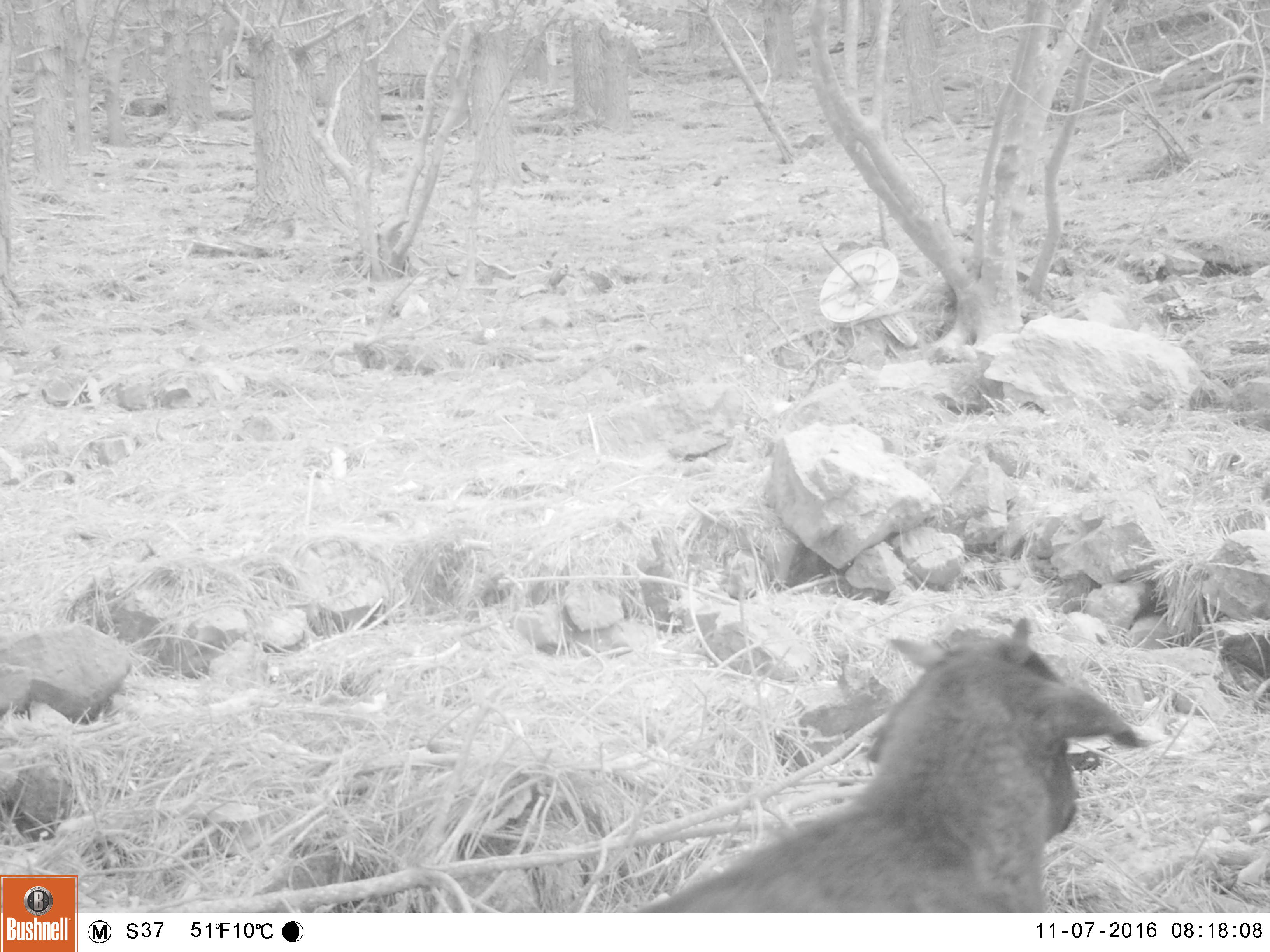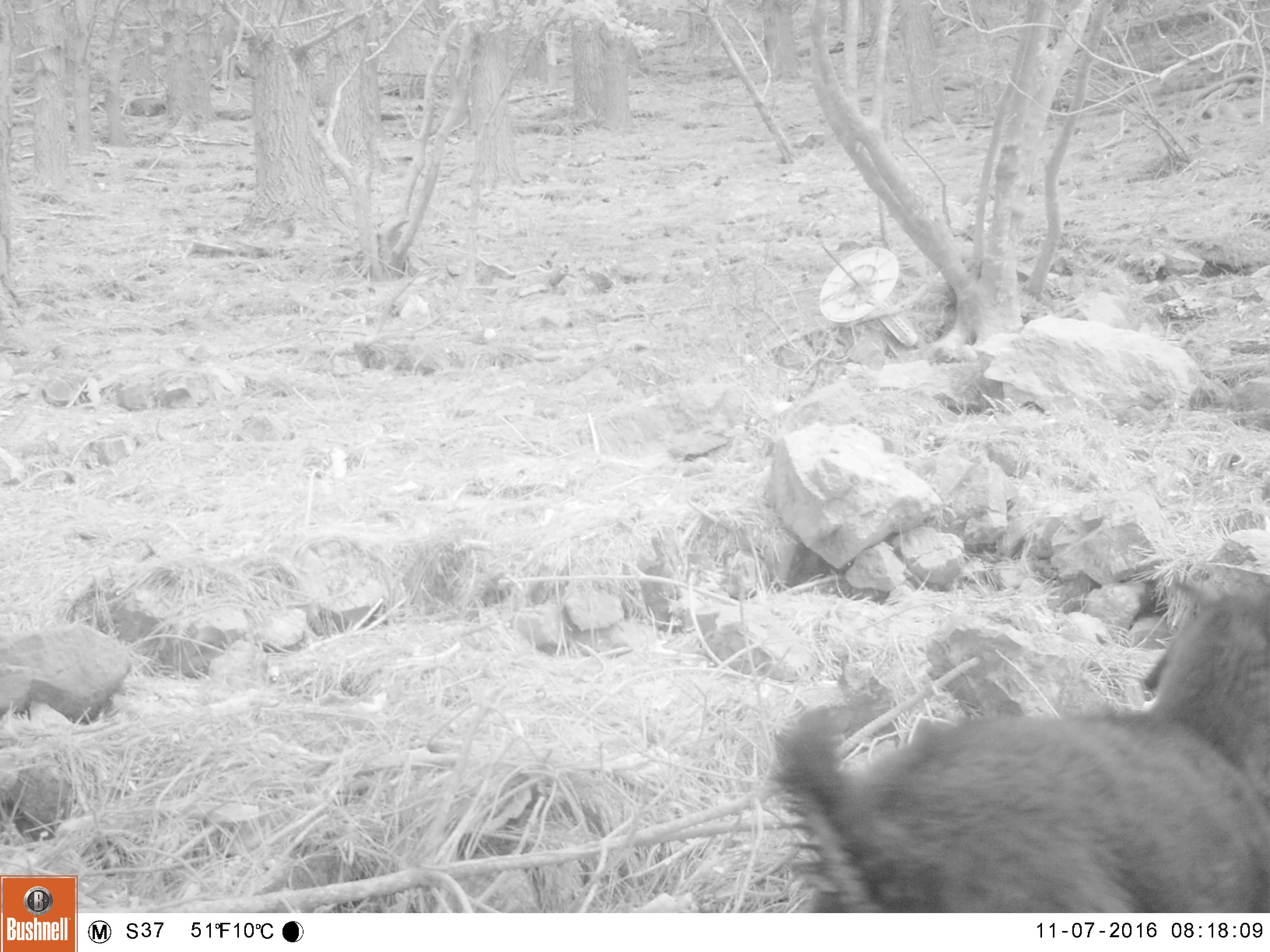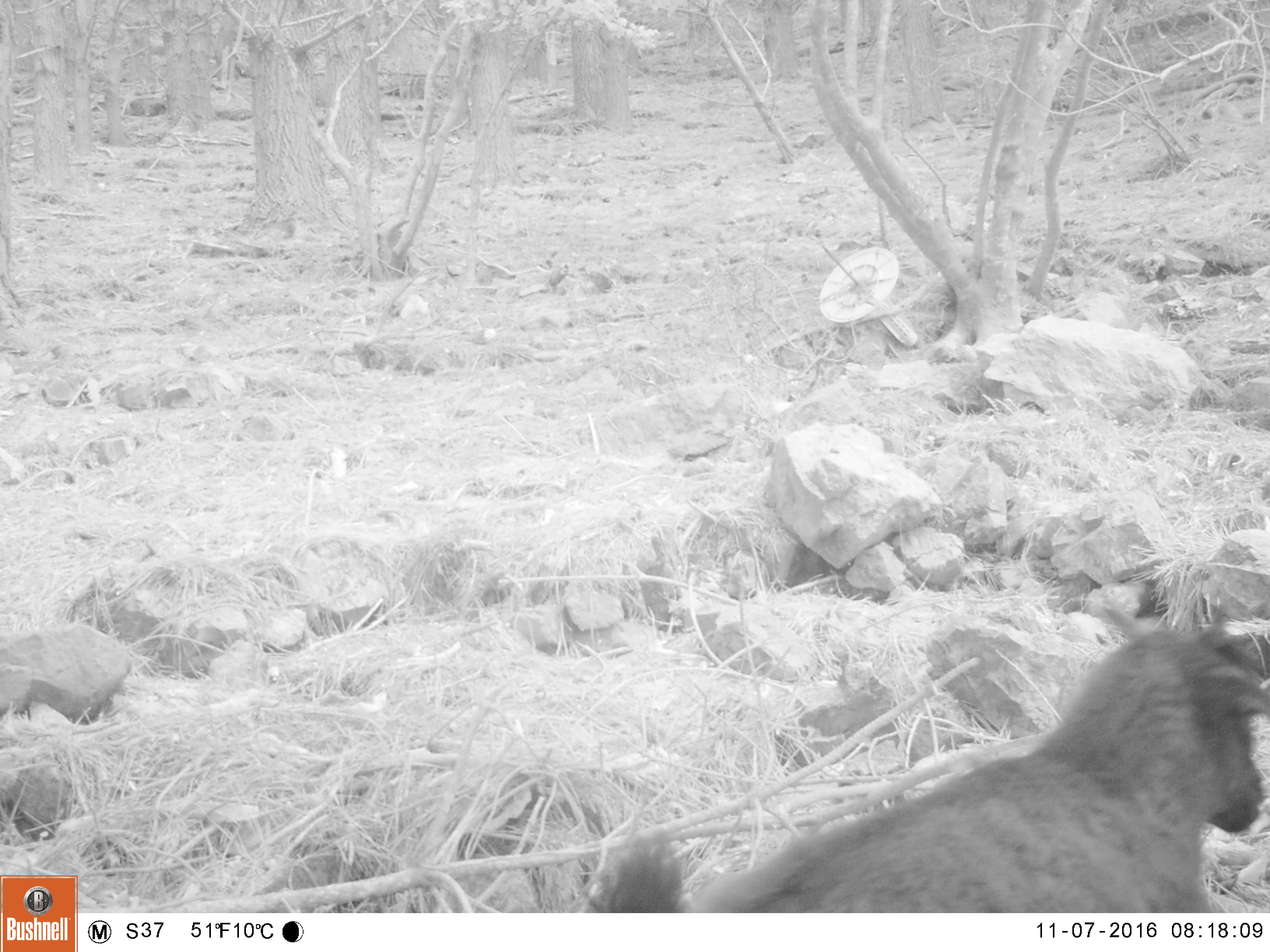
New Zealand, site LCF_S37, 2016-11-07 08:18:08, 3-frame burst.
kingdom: Animalia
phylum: Chordata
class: Mammalia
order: Artiodactyla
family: Bovidae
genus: Capra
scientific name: Capra hircus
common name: goat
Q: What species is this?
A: Goat (Capra hircus).